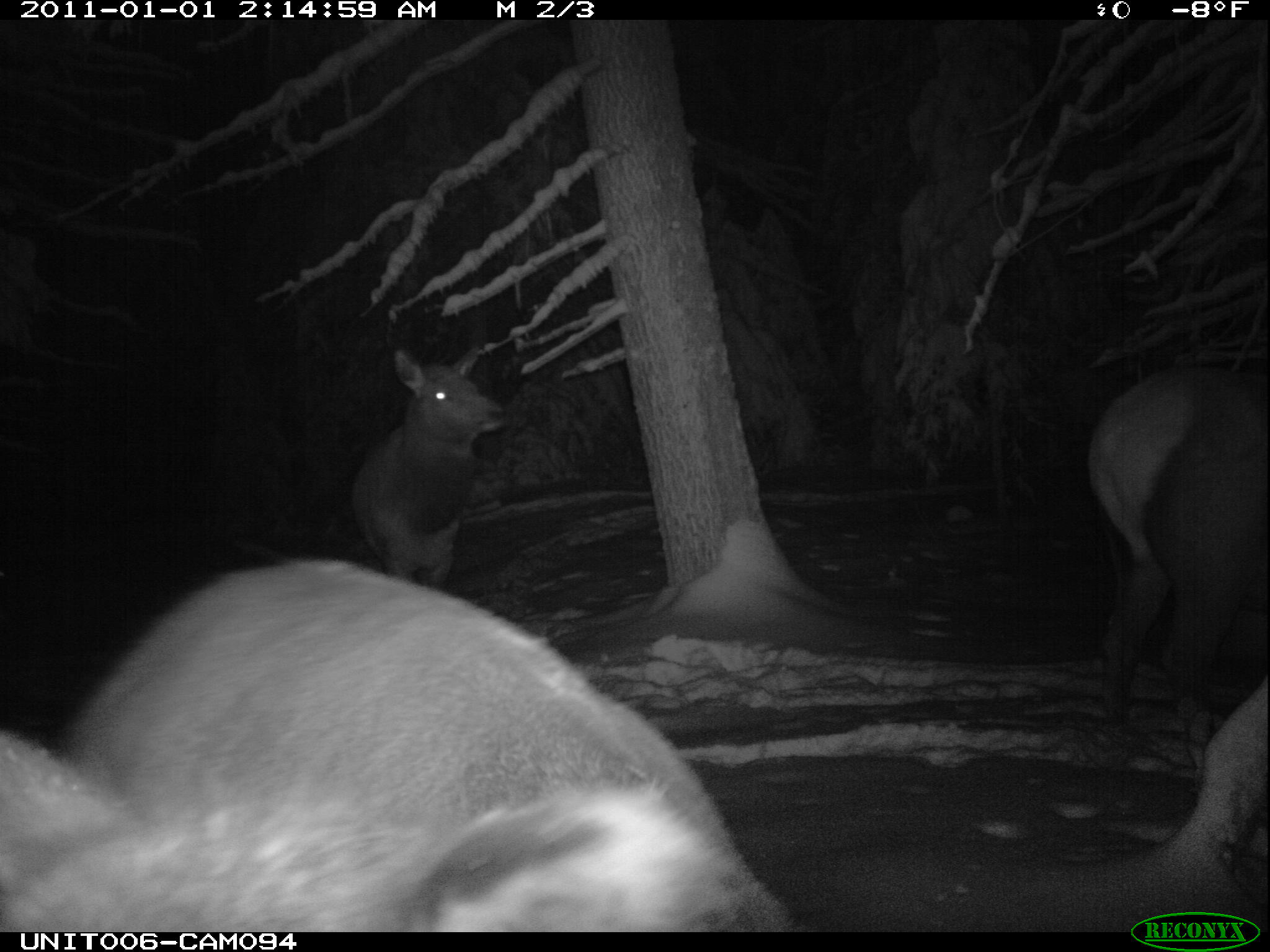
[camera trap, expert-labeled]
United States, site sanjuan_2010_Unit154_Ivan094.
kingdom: Animalia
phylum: Chordata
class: Mammalia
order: Artiodactyla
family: Cervidae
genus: Cervus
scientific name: Cervus elaphus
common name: red deer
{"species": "Cervus elaphus (red deer)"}